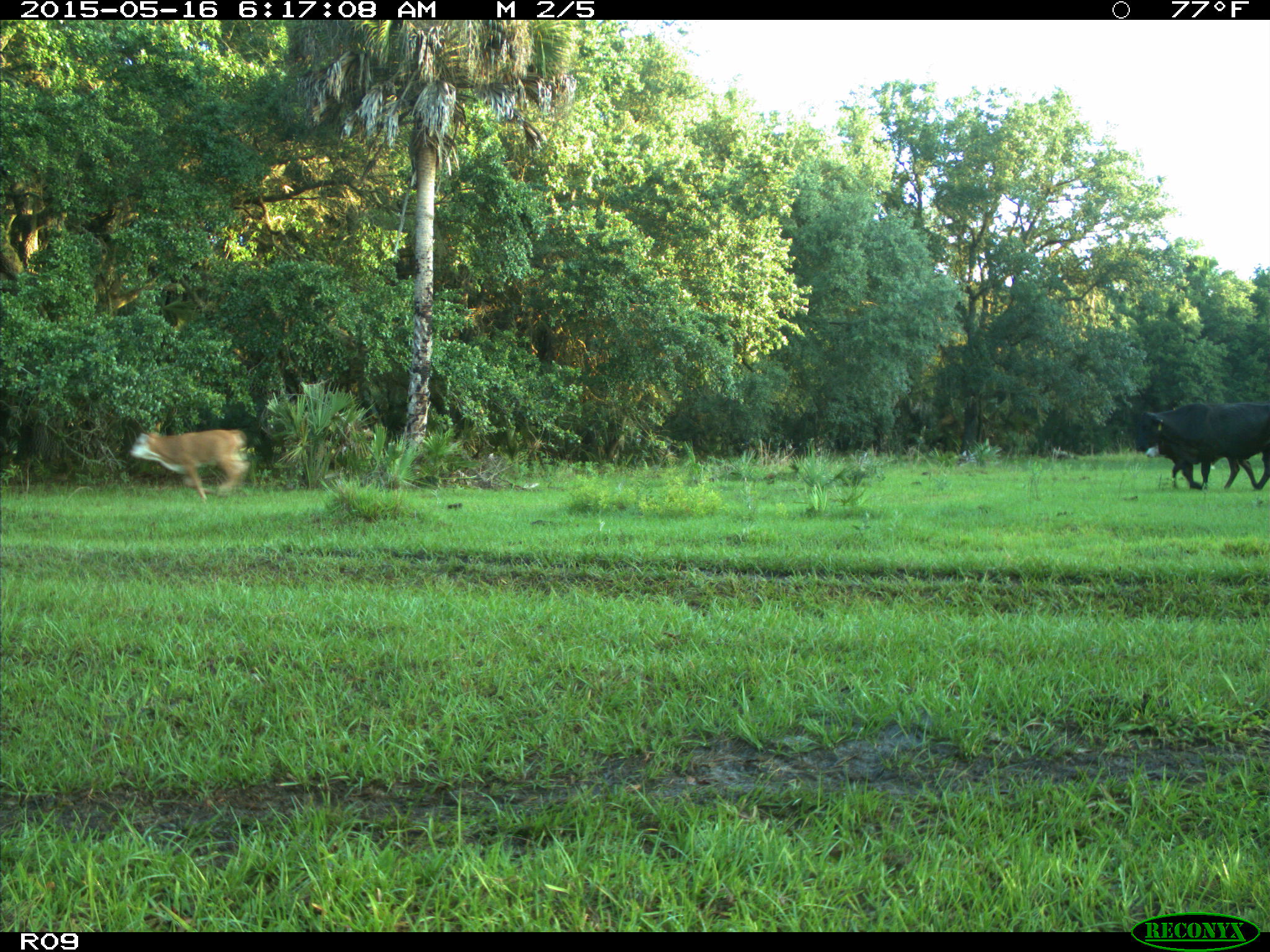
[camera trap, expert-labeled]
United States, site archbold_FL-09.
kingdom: Animalia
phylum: Chordata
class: Mammalia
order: Artiodactyla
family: Bovidae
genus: Bos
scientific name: Bos taurus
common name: domestic cow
Bos taurus (domestic cow).